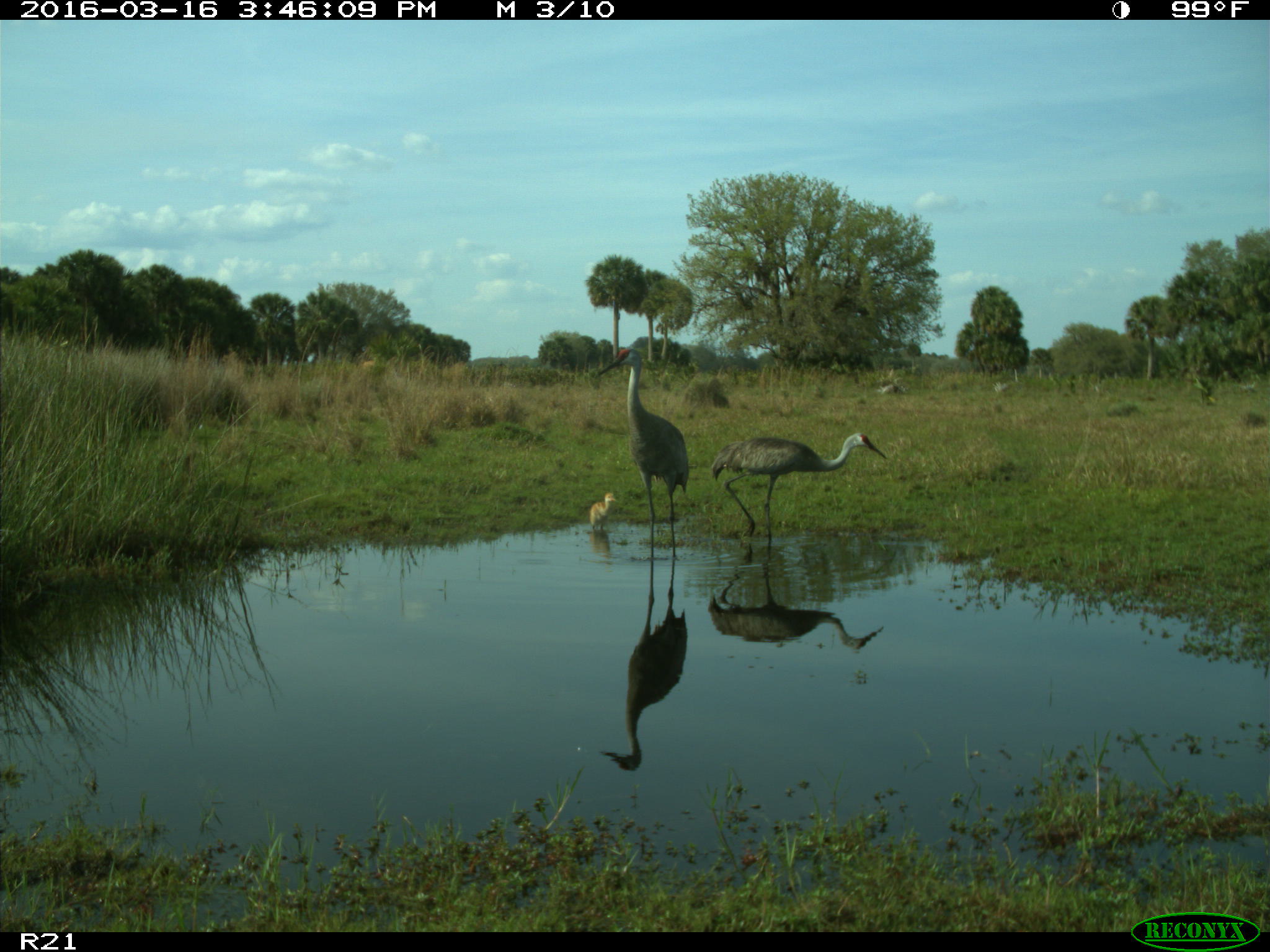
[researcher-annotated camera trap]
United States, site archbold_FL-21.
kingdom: Animalia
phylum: Chordata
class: Aves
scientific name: Aves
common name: birds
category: unidentified bird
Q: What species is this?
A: Unidentified bird (birds) (Aves).